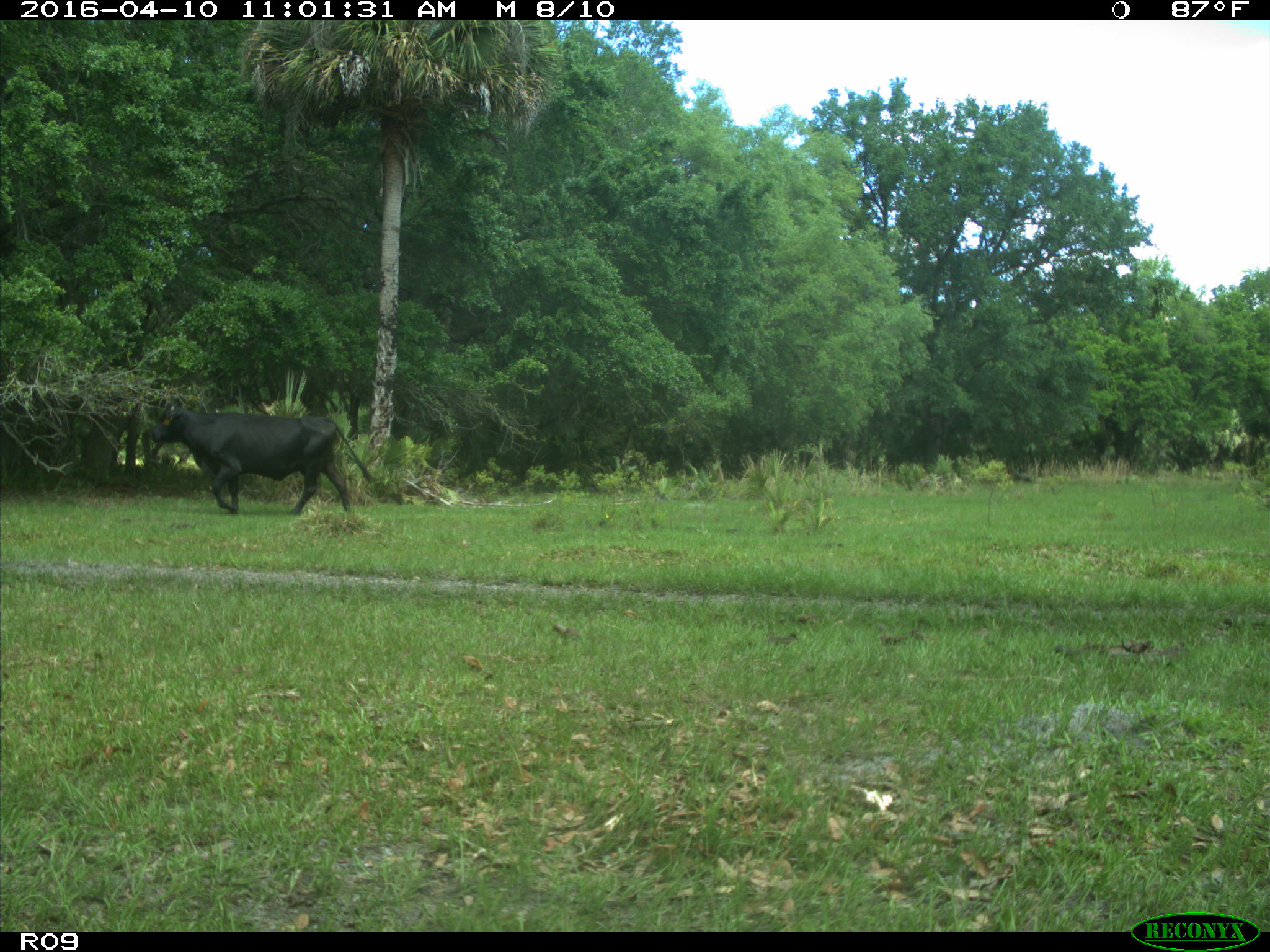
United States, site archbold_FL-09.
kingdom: Animalia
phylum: Chordata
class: Mammalia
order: Artiodactyla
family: Bovidae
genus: Bos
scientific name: Bos taurus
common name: domestic cow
Bos taurus (domestic cow).